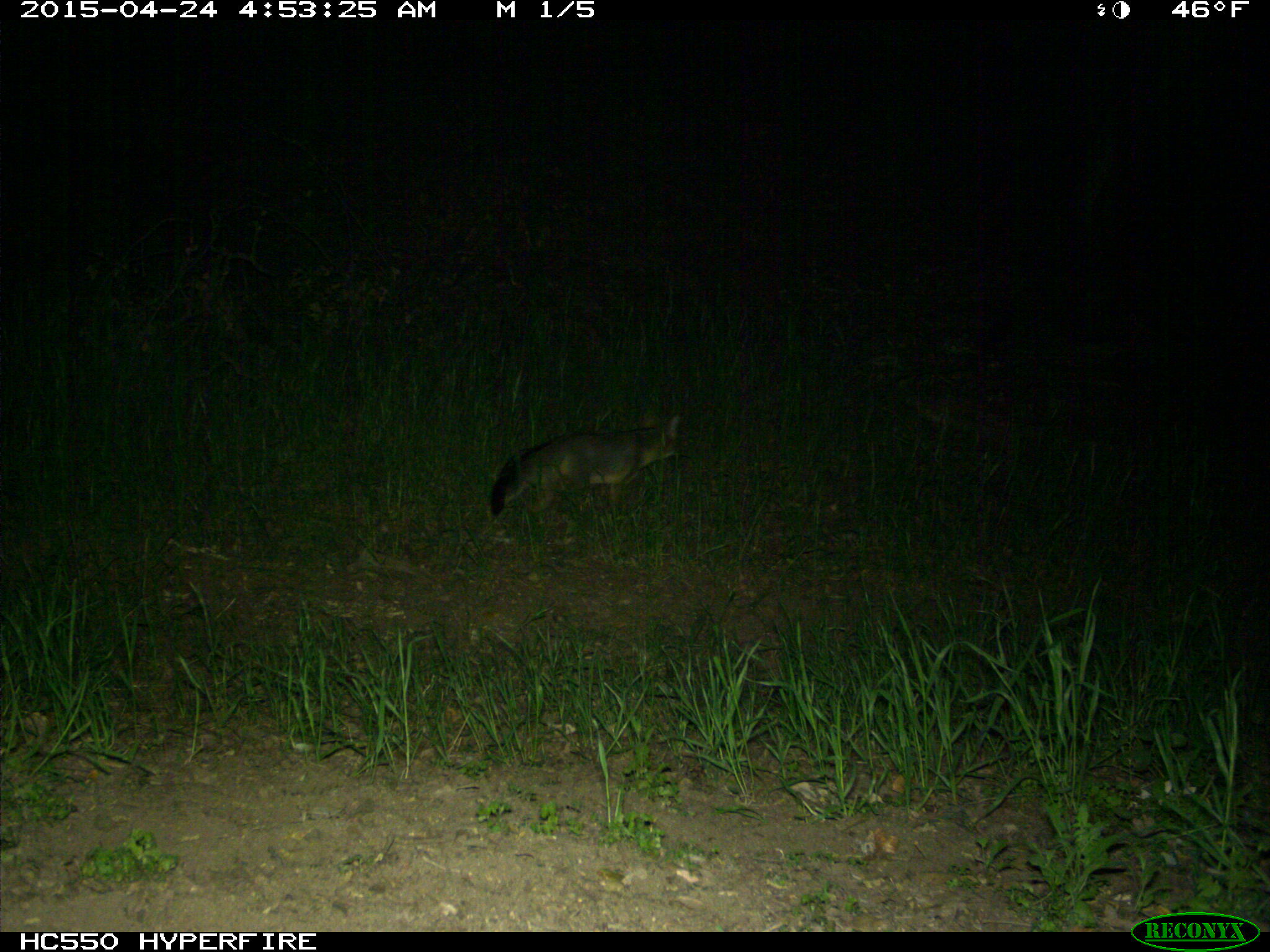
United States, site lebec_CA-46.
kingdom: Animalia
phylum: Chordata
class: Mammalia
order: Carnivora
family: Canidae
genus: Urocyon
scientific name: Urocyon cinereoargenteus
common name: gray fox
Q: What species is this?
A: Urocyon cinereoargenteus (gray fox).